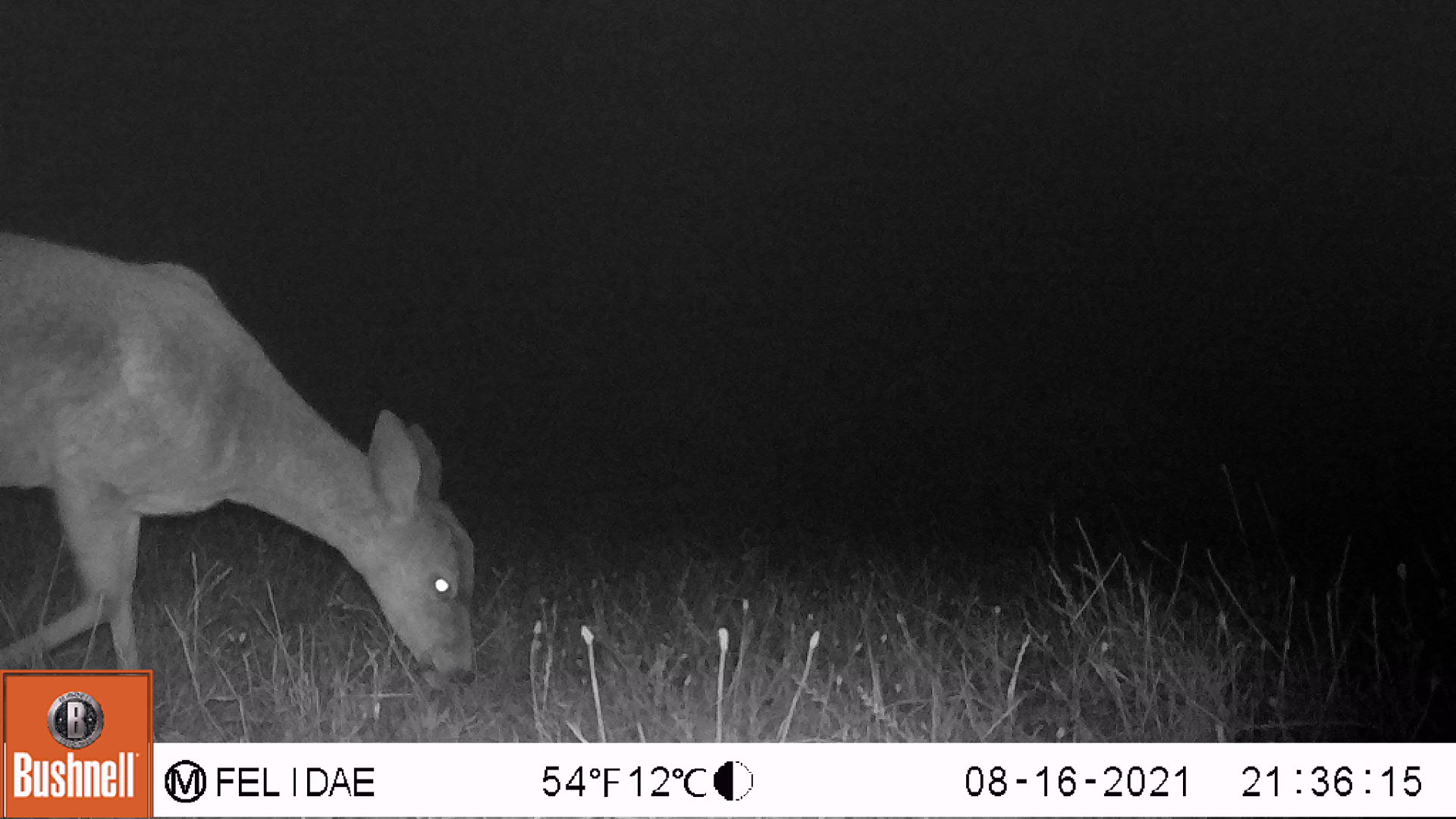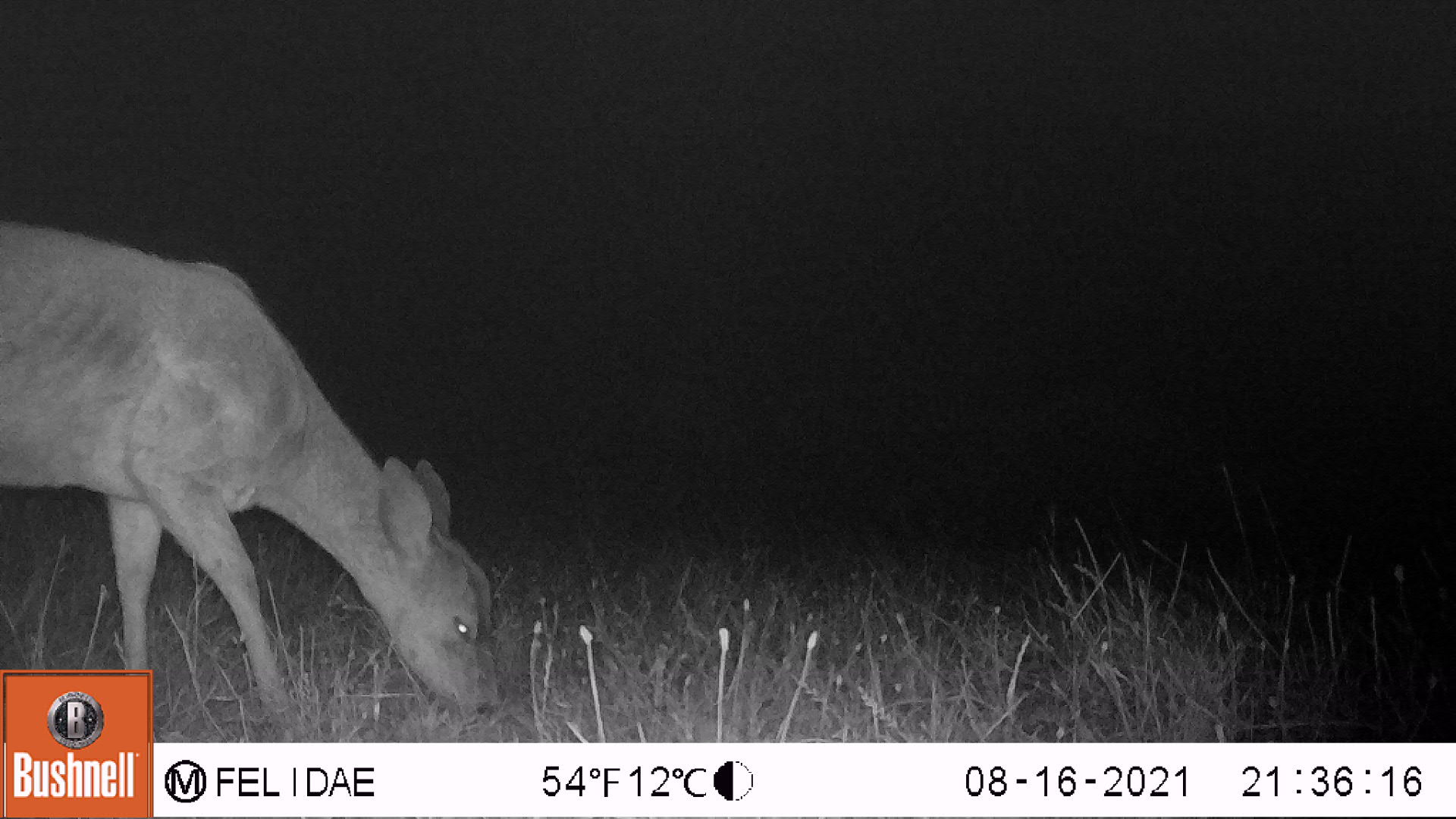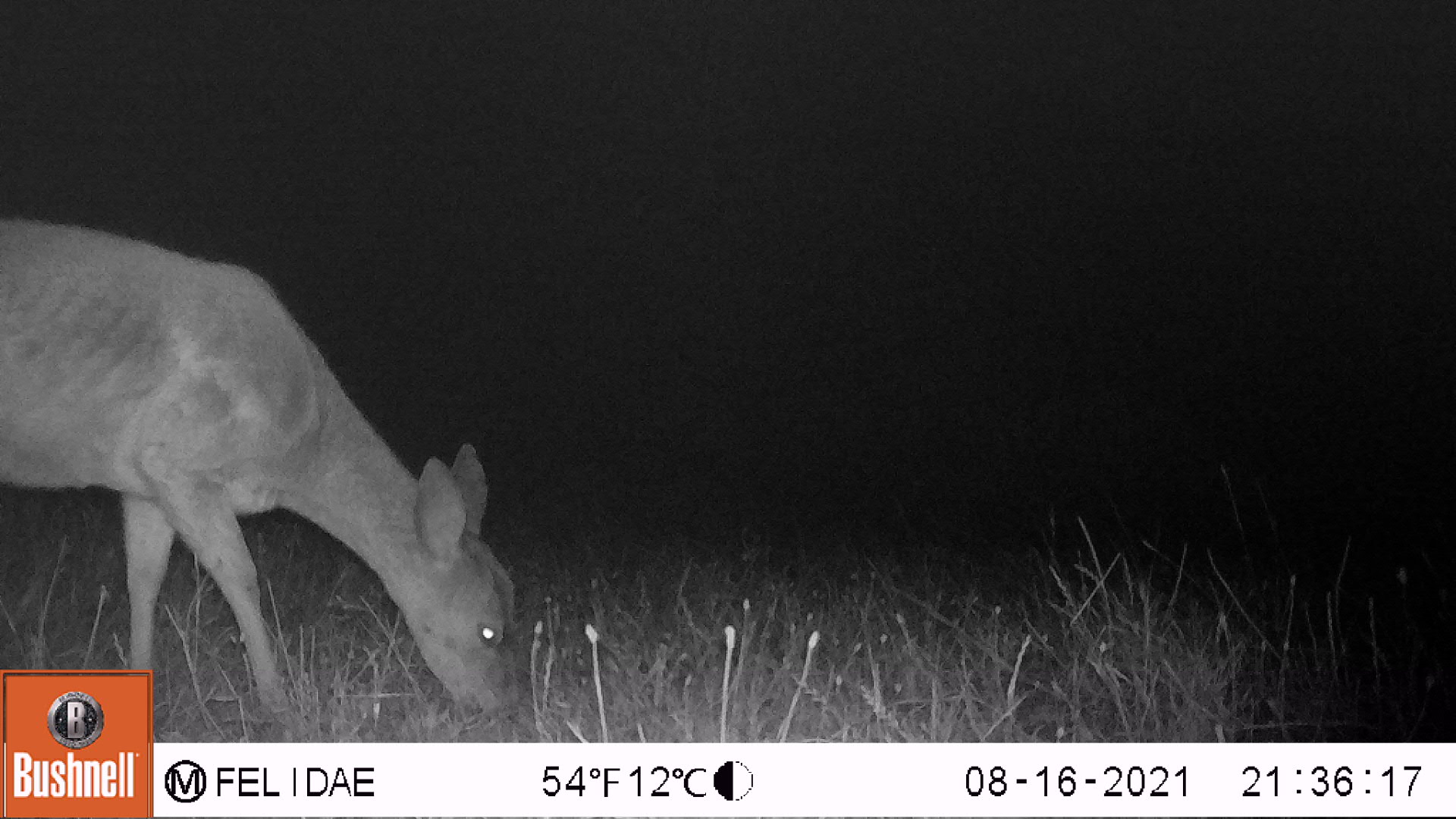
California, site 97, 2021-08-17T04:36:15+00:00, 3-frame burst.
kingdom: Animalia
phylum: Chordata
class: Mammalia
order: Artiodactyla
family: Cervidae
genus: Odocoileus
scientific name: Odocoileus hemionus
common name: mule deer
Mule deer (Odocoileus hemionus).